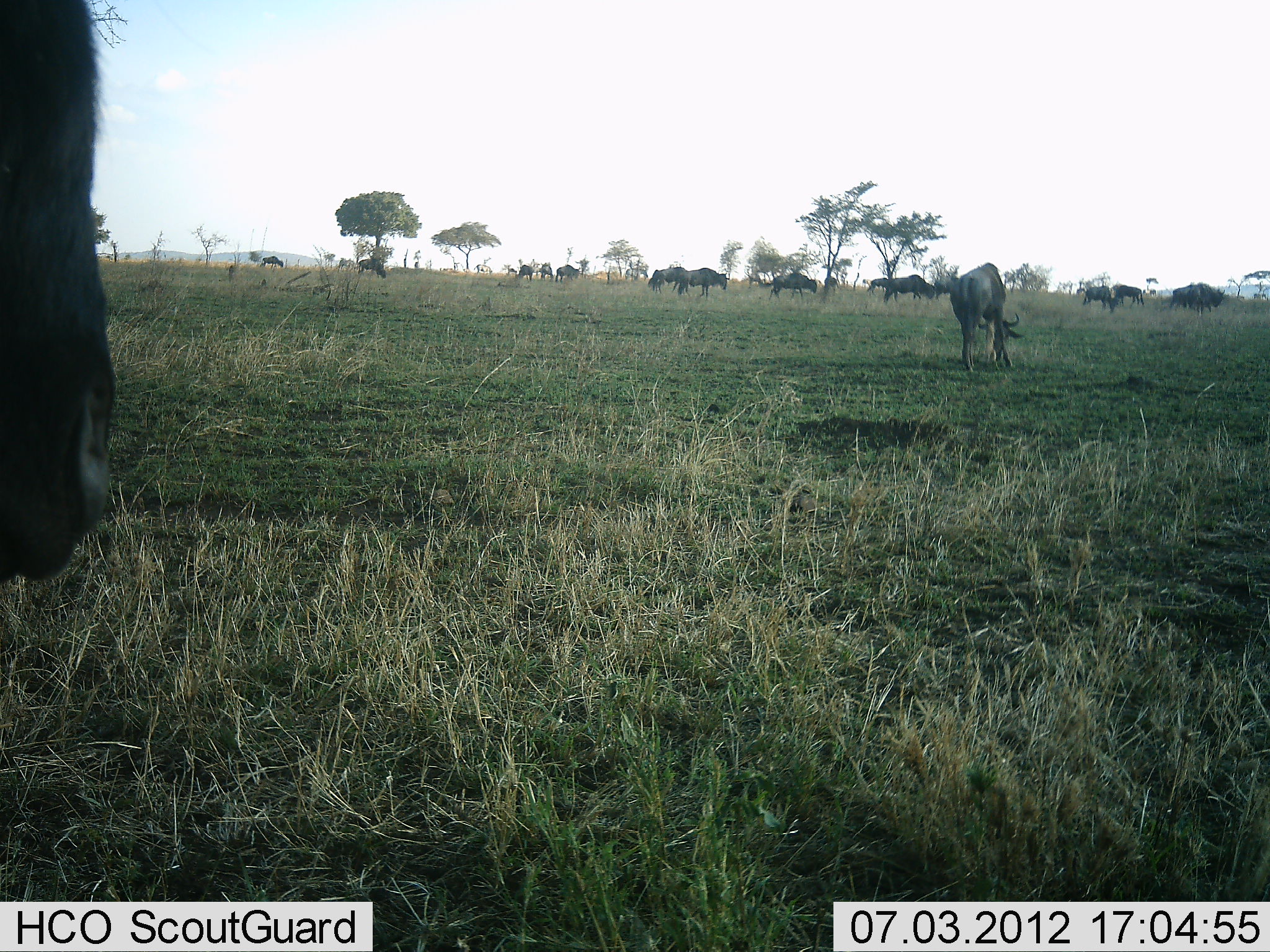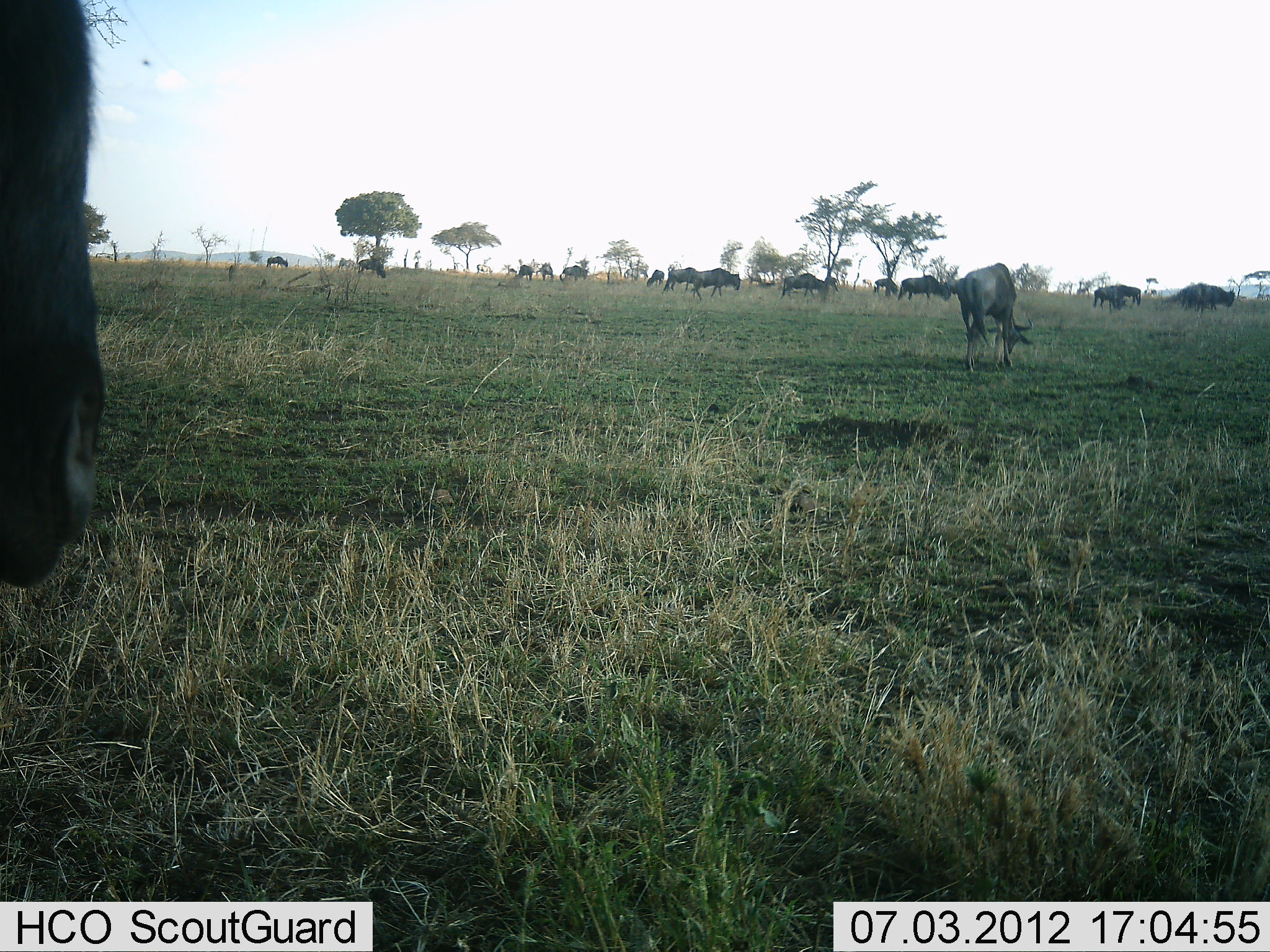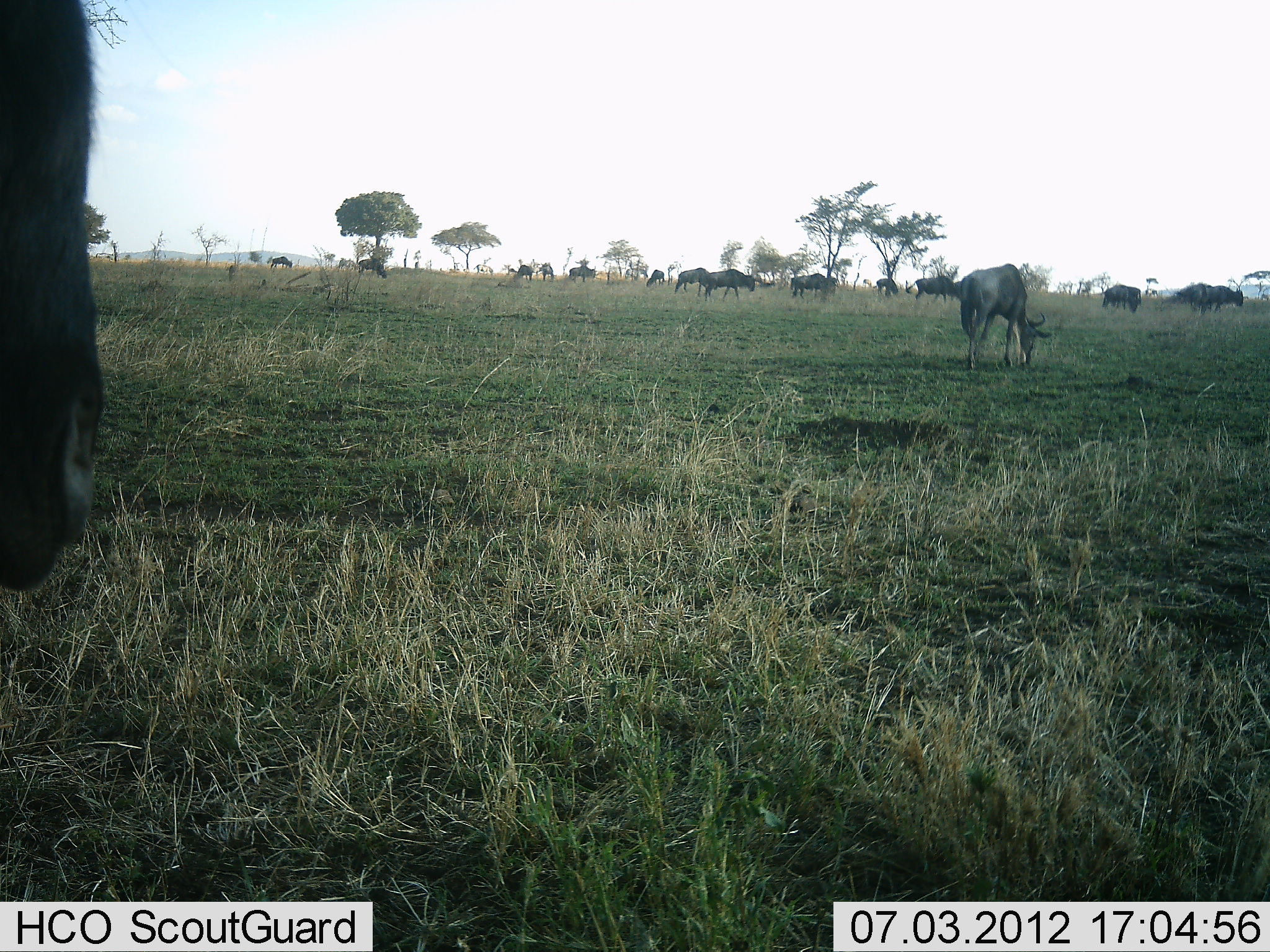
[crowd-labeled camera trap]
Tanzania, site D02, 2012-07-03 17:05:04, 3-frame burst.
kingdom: Animalia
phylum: Chordata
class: Mammalia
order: Artiodactyla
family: Bovidae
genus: Connochaetes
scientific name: Connochaetes taurinus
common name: blue wildebeest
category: wildebeest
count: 11-50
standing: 30%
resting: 0%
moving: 70%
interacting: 0%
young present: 0%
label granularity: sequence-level